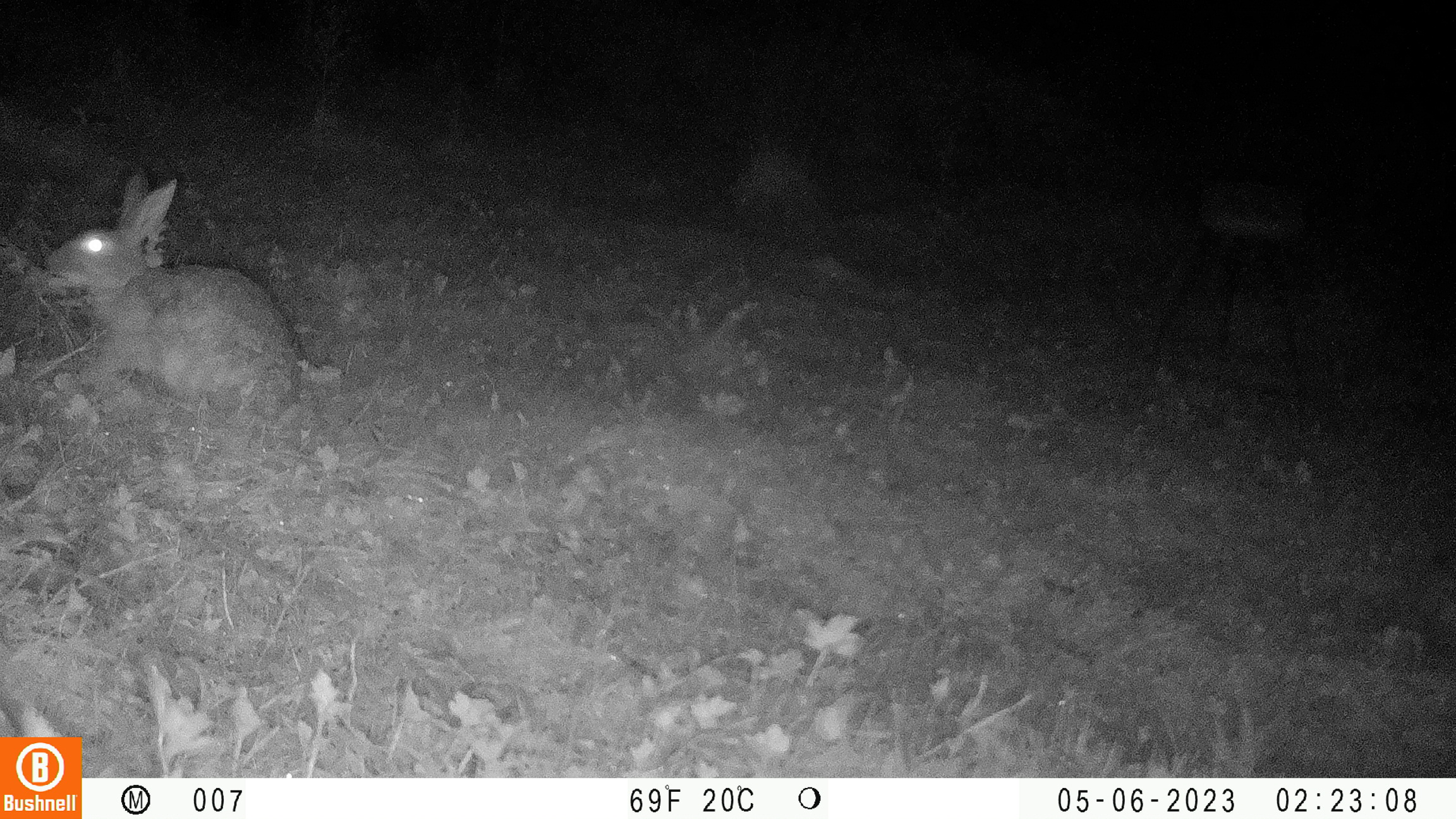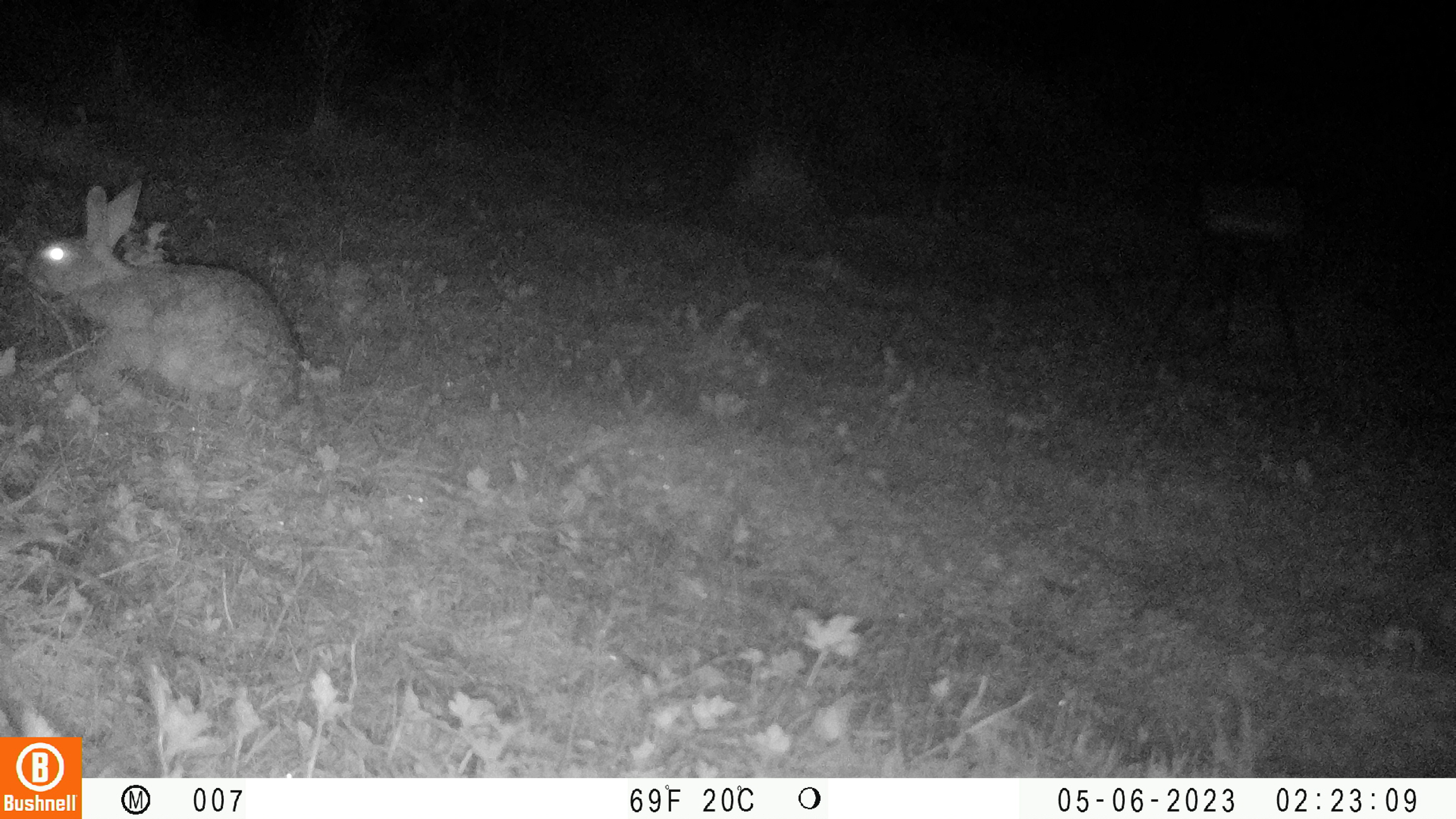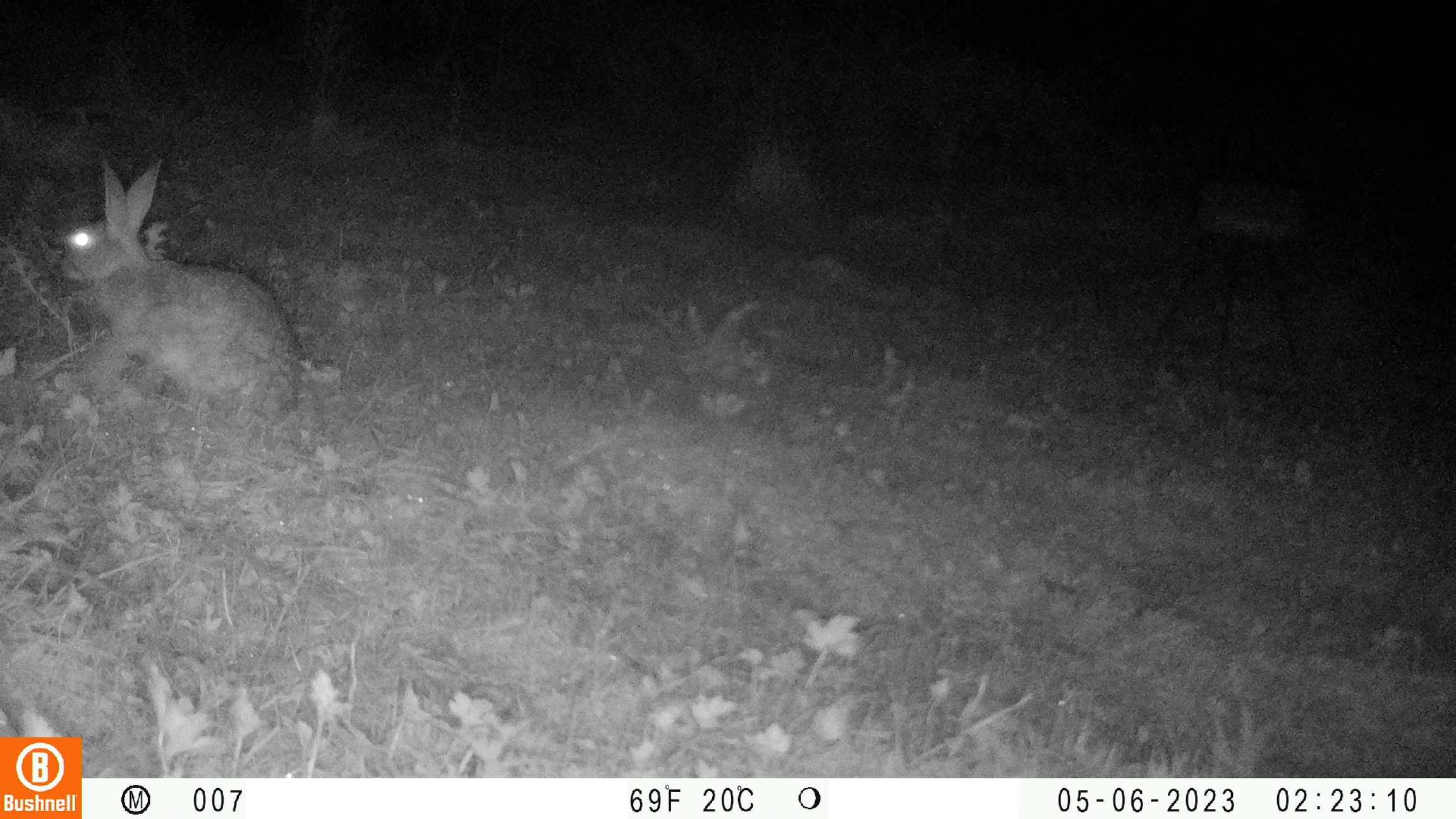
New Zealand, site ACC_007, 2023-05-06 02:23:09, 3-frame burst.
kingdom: Animalia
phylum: Chordata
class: Mammalia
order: Lagomorpha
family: Leporidae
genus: Oryctolagus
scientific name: Oryctolagus cuniculus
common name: european rabbit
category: rabbit